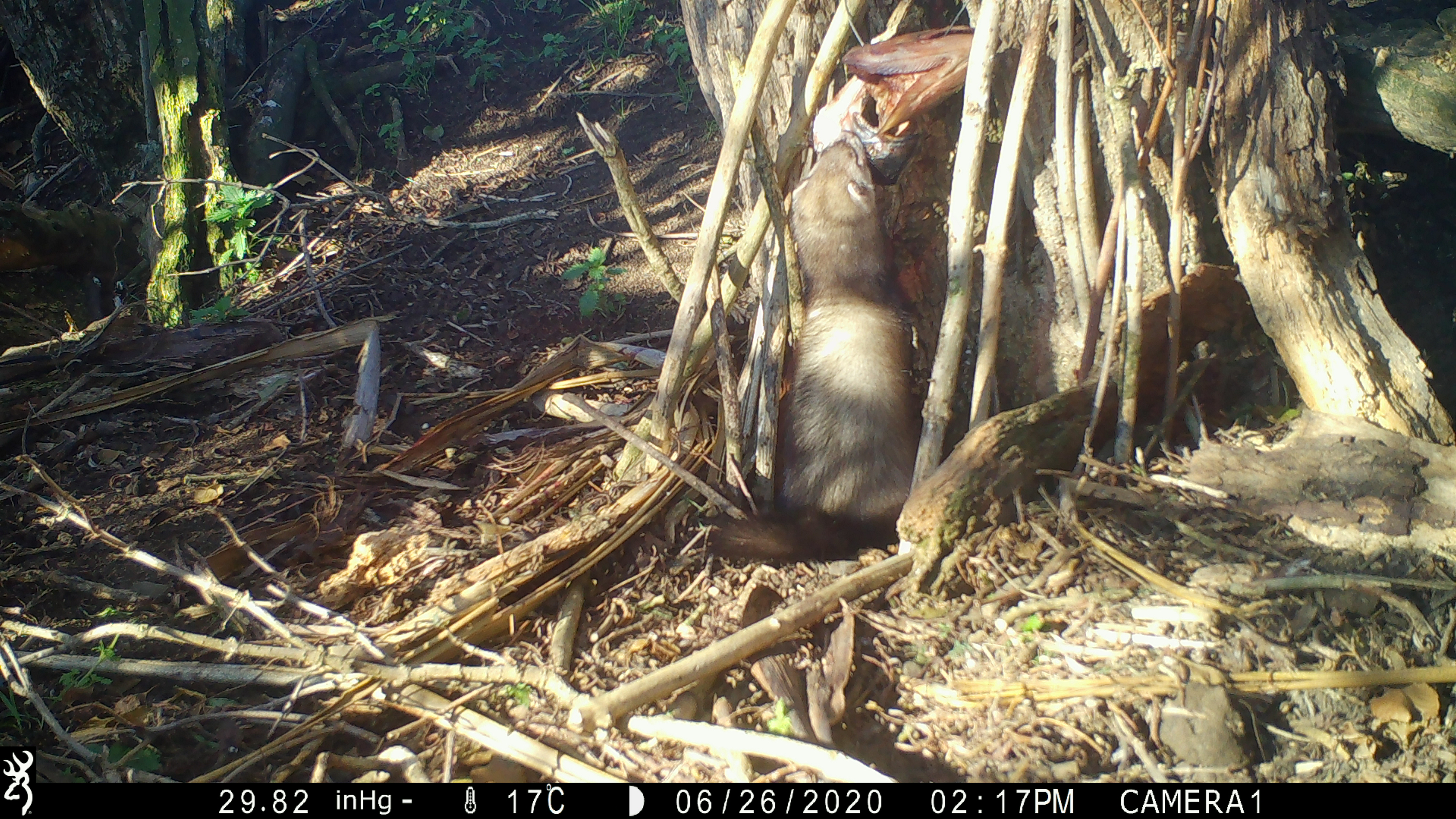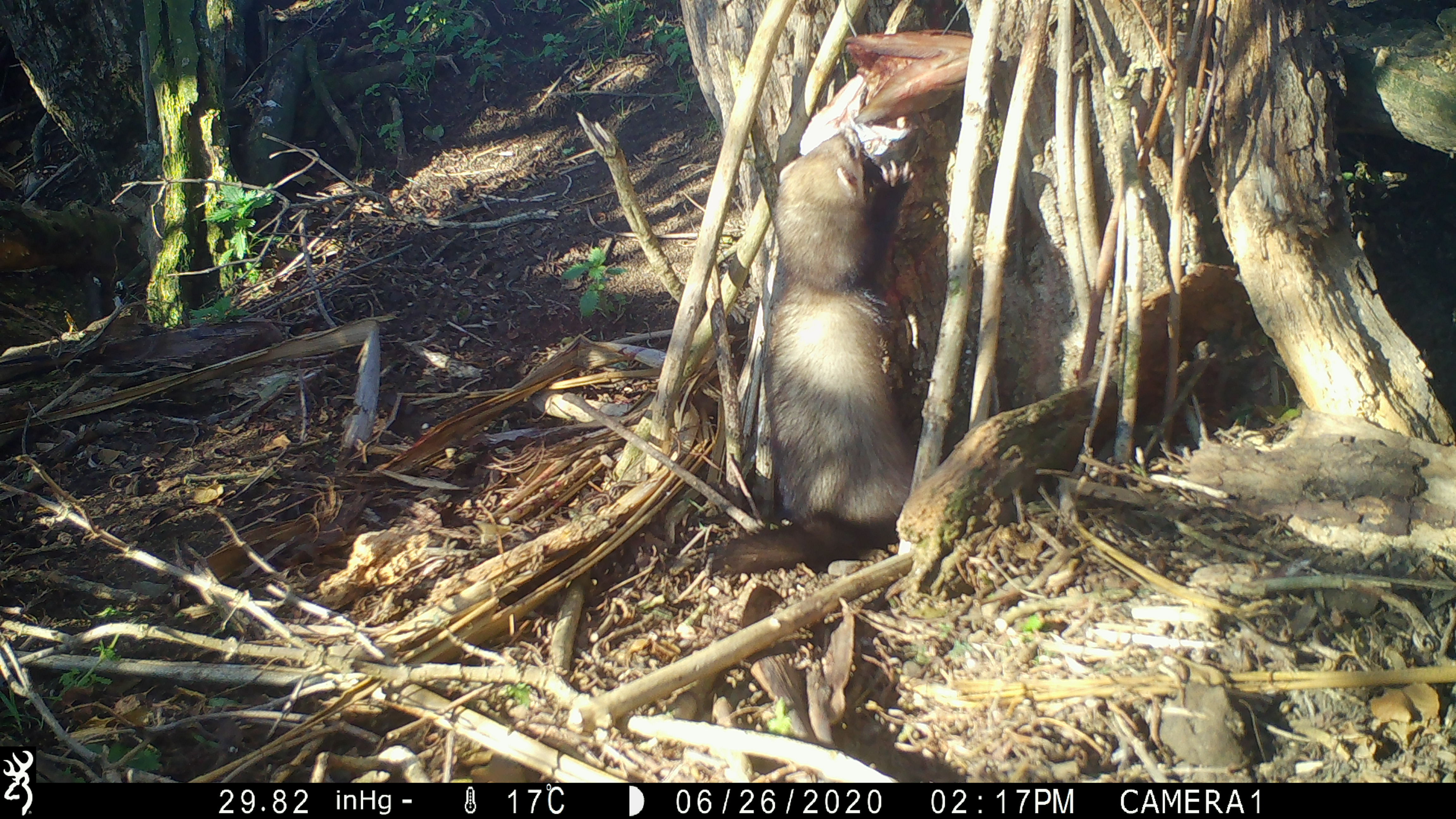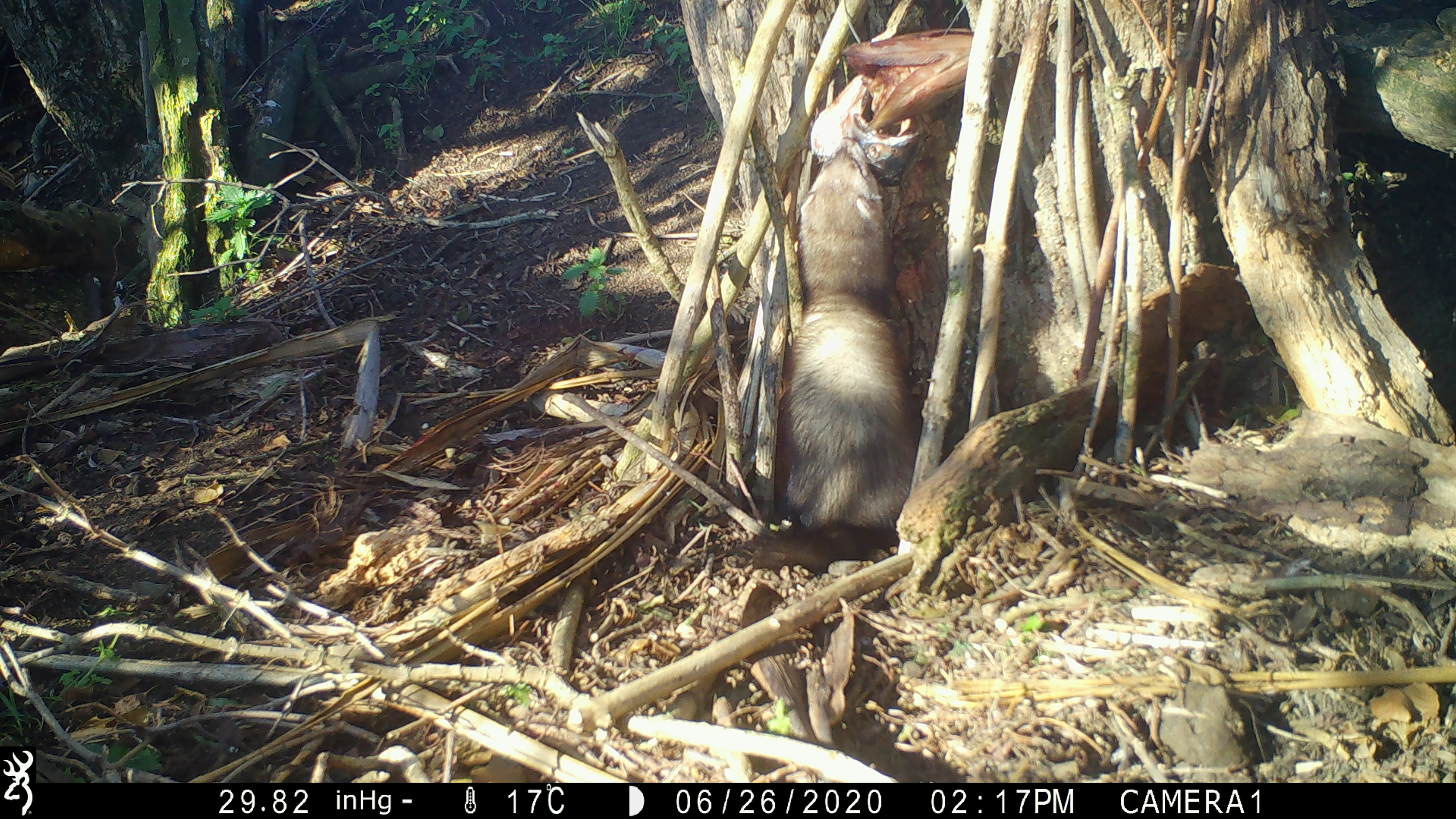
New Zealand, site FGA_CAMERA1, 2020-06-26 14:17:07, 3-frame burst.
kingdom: Animalia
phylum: Chordata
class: Mammalia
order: Carnivora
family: Mustelidae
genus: Mustela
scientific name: Mustela furo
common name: ferret